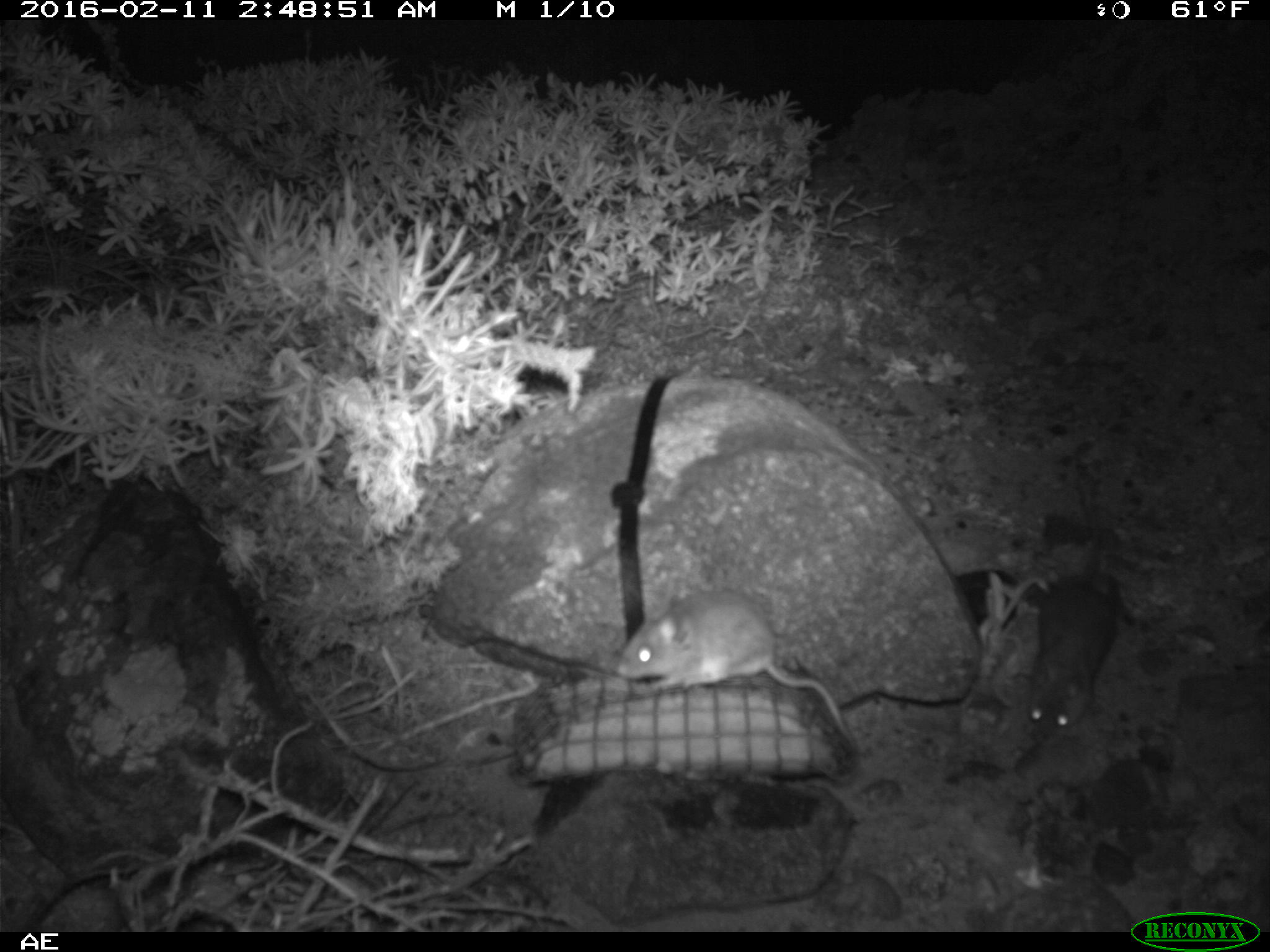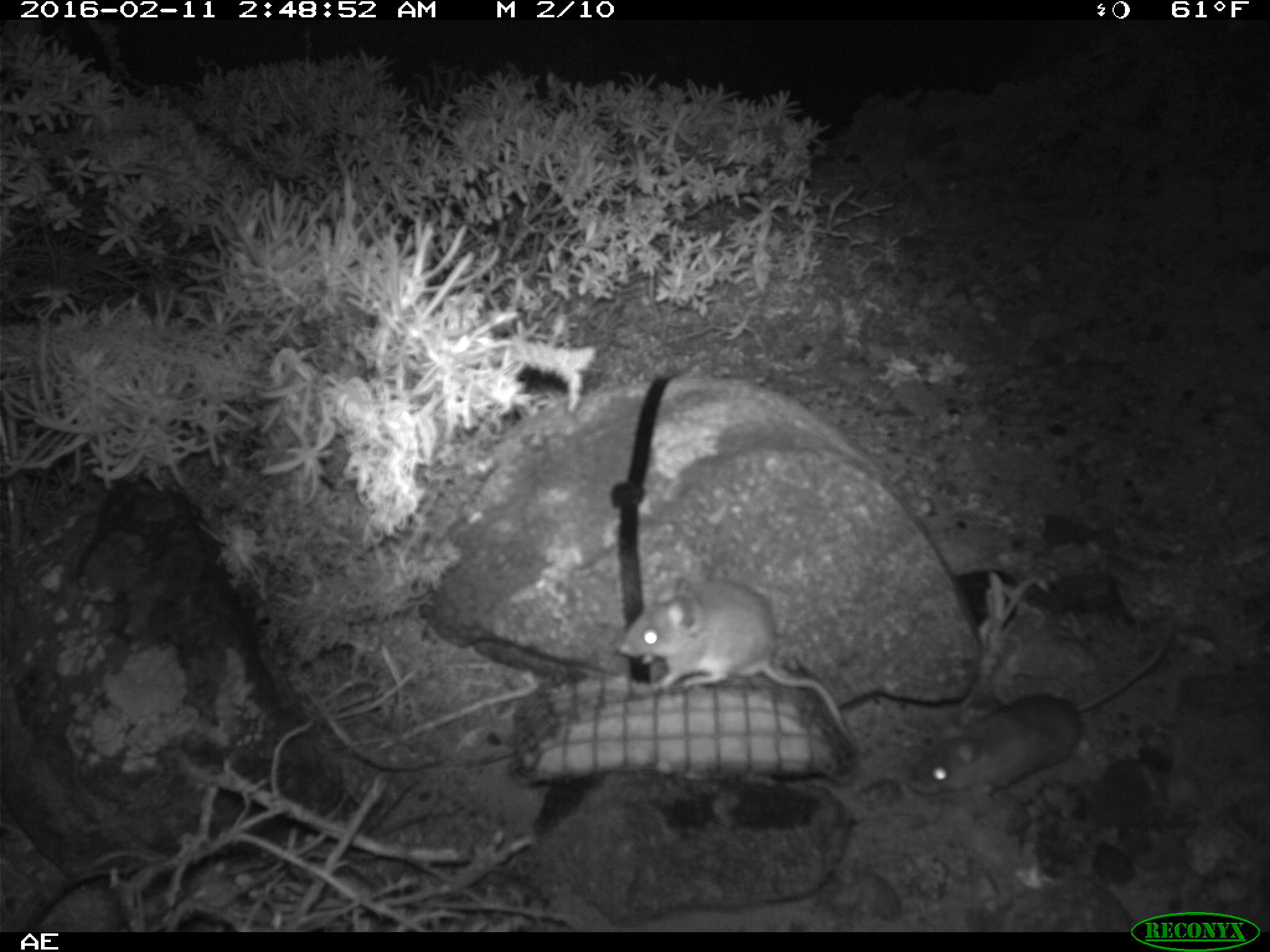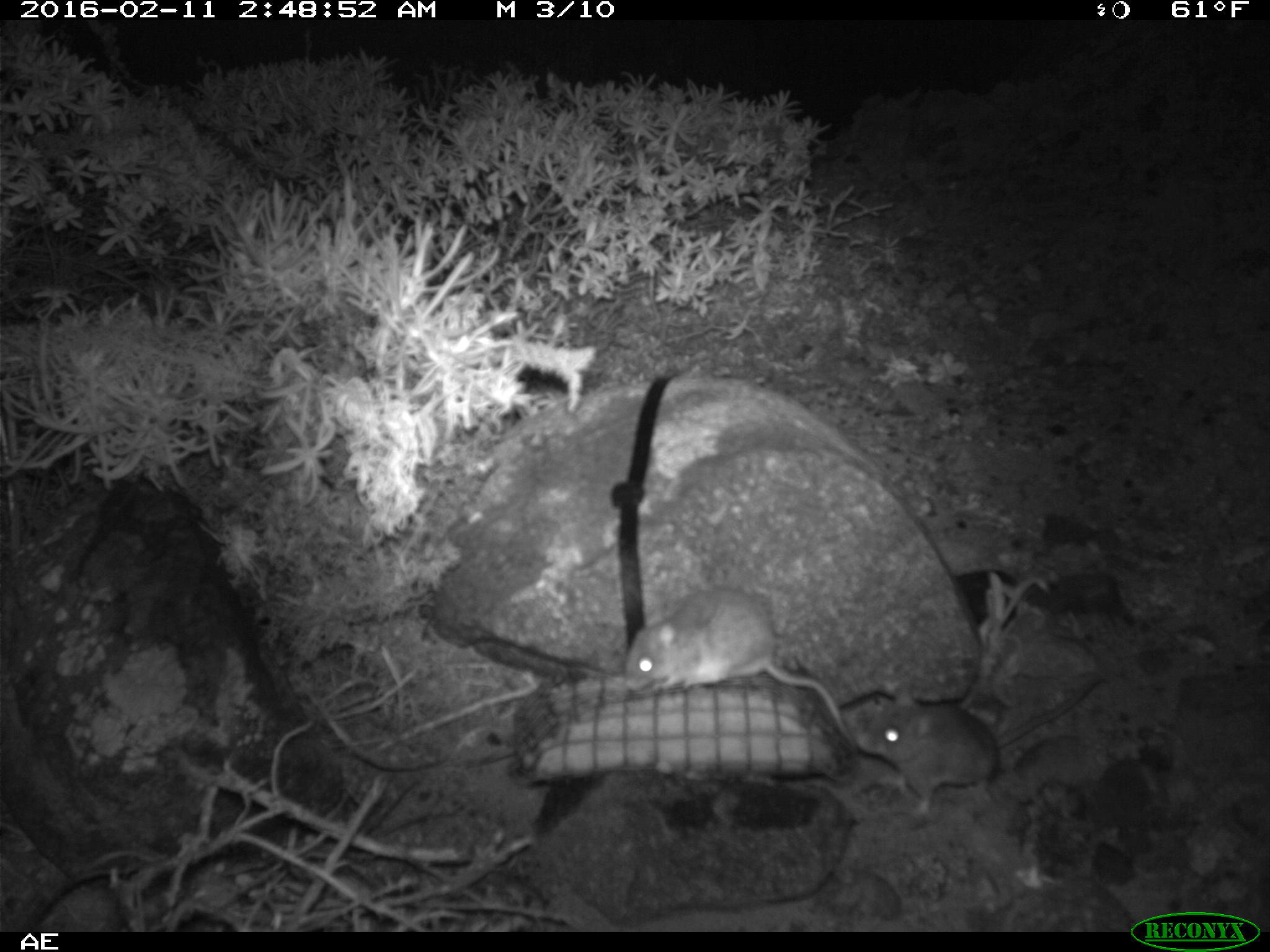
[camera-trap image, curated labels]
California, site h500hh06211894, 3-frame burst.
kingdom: Animalia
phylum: Chordata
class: Mammalia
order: Rodentia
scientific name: Rodentia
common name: rodent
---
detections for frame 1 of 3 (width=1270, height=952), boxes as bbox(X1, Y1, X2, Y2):
rodent: bbox(615, 593, 850, 739); bbox(1021, 480, 1124, 738)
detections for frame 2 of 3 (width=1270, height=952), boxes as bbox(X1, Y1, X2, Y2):
rodent: bbox(906, 615, 1184, 800); bbox(618, 573, 869, 755)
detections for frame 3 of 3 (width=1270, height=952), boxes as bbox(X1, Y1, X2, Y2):
rodent: bbox(855, 669, 1109, 816); bbox(623, 585, 853, 744)